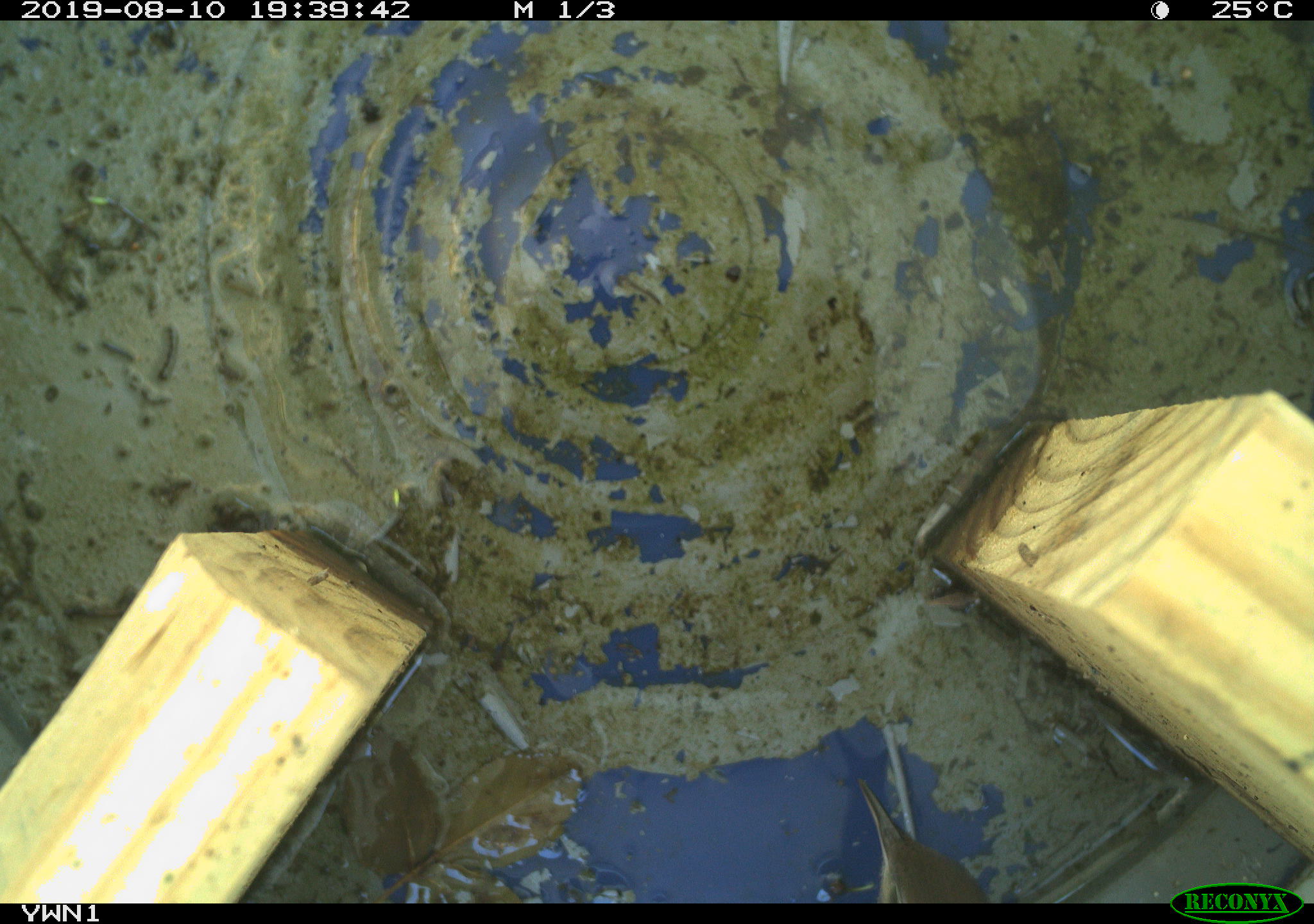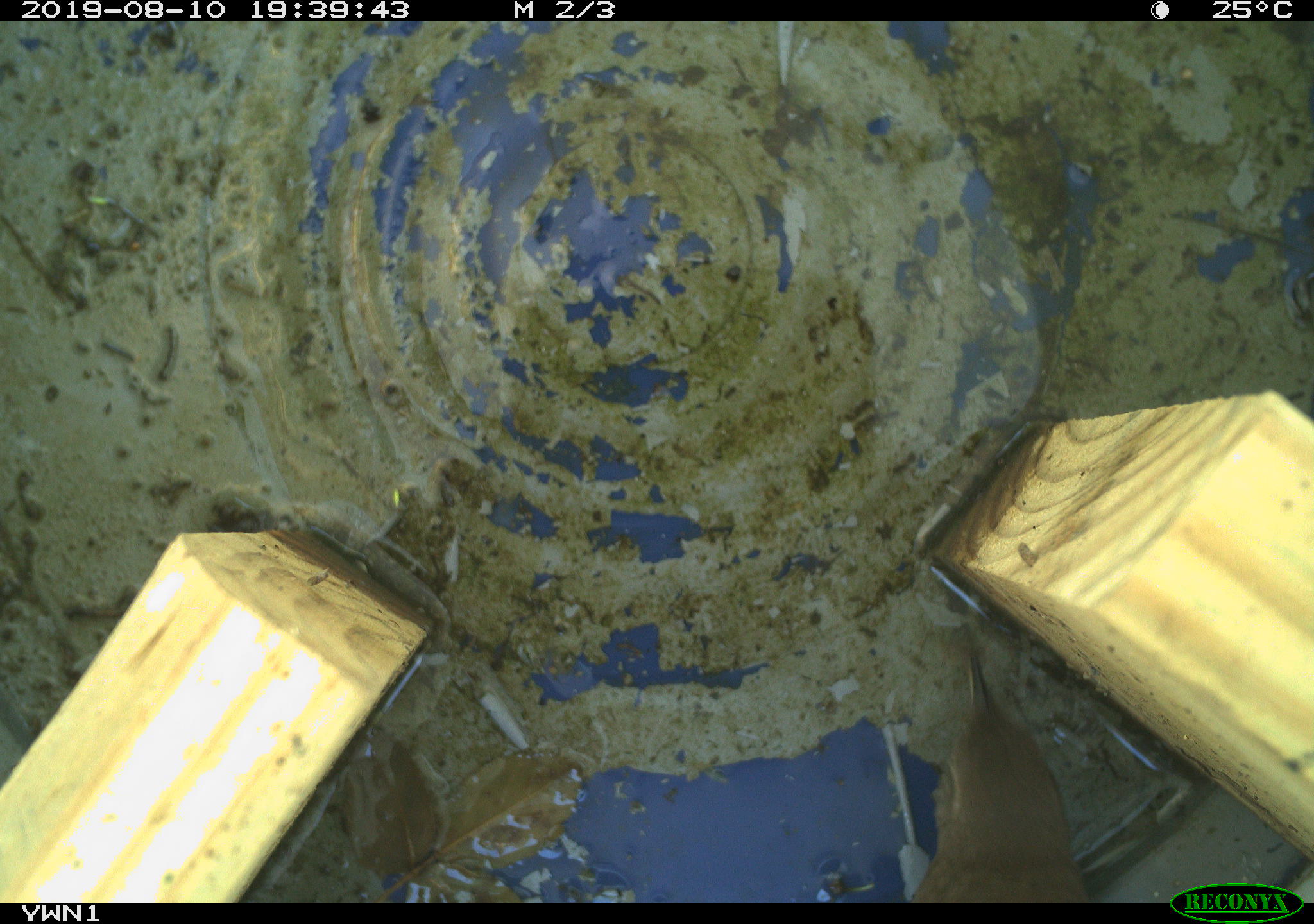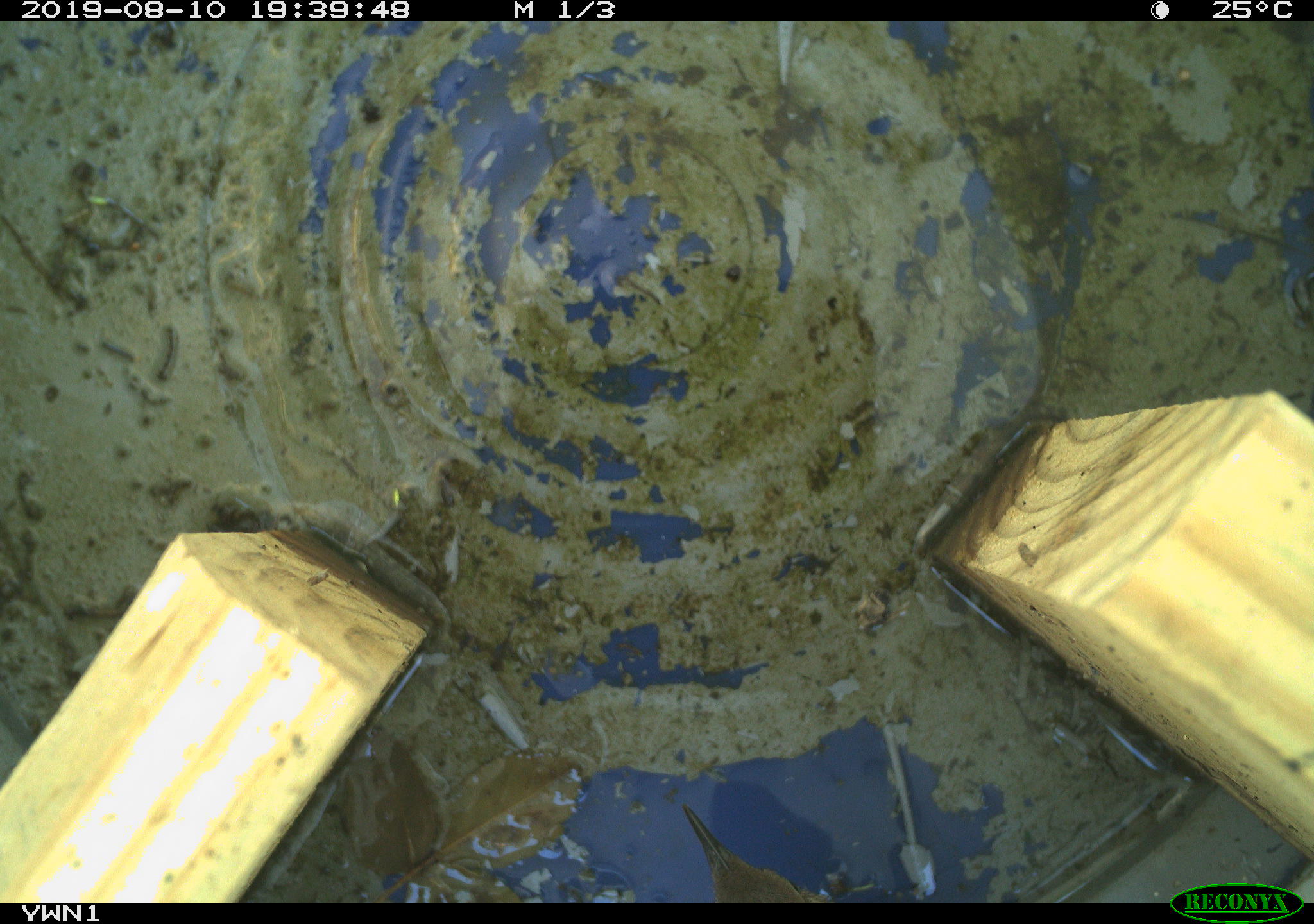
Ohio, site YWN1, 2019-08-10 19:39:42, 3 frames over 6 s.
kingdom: Animalia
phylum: Chordata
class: Aves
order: Passeriformes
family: Troglodytidae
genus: Troglodytes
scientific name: Troglodytes aedon aedon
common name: northern house wren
Northern house wren (Troglodytes aedon aedon).